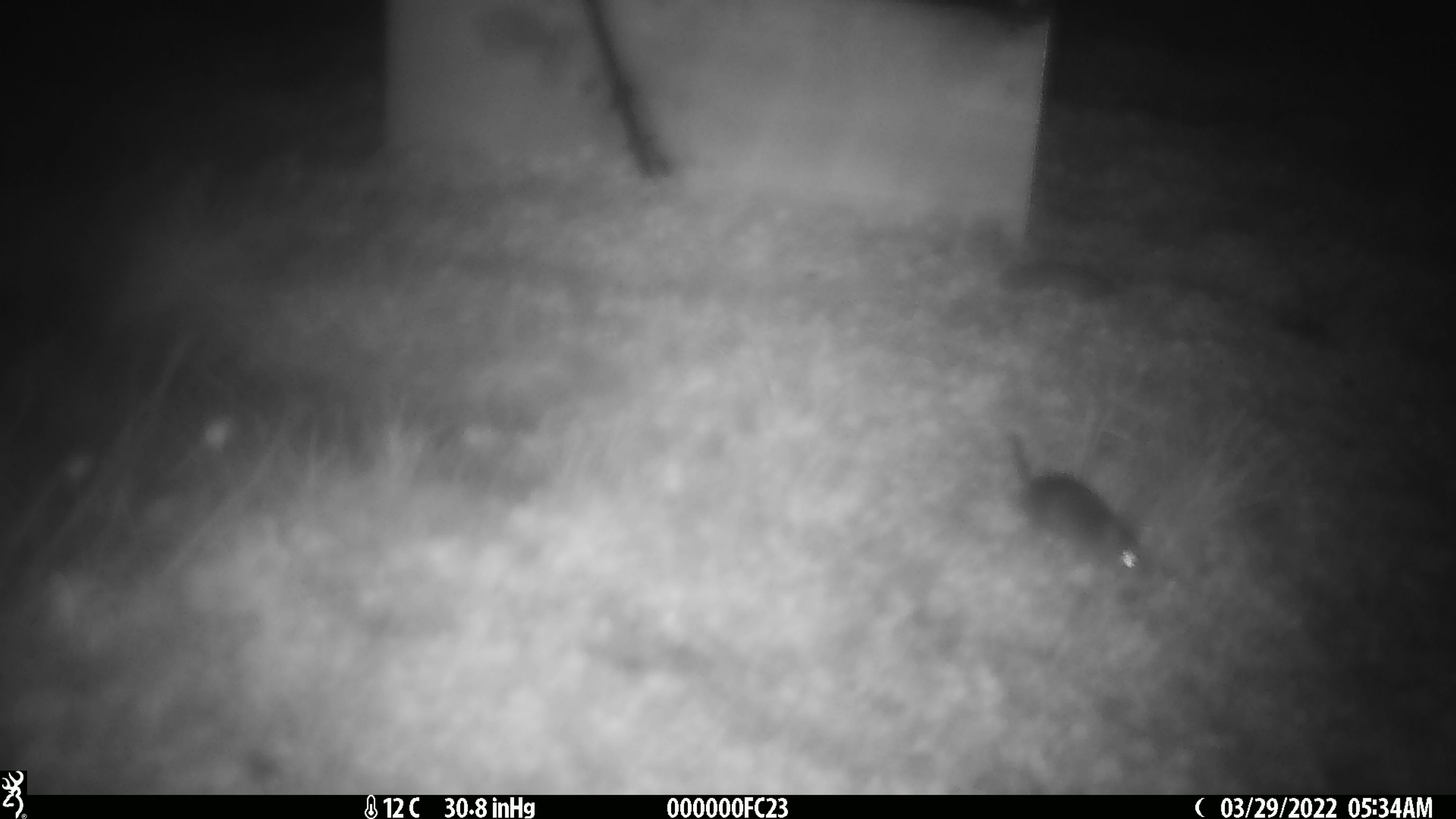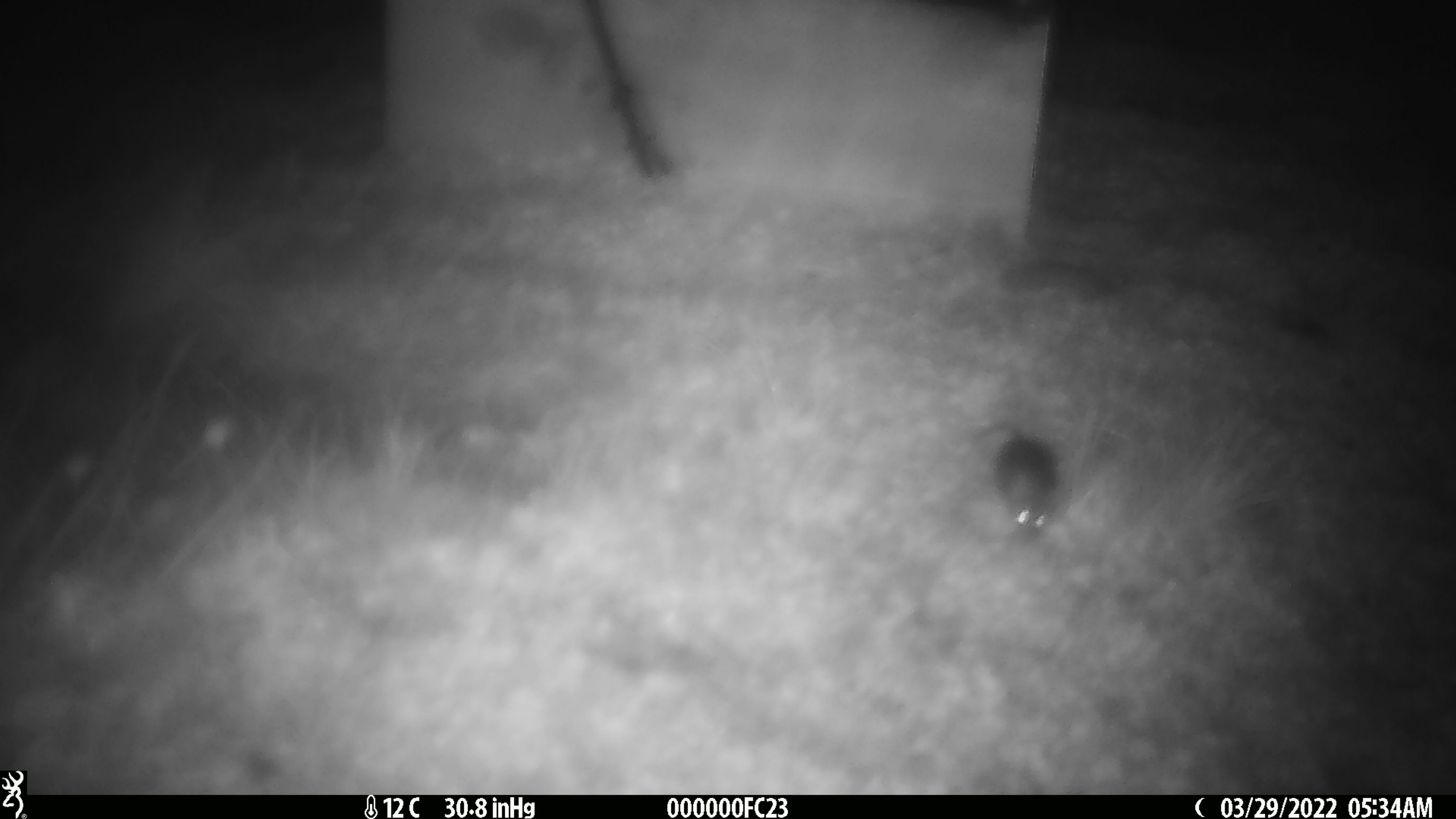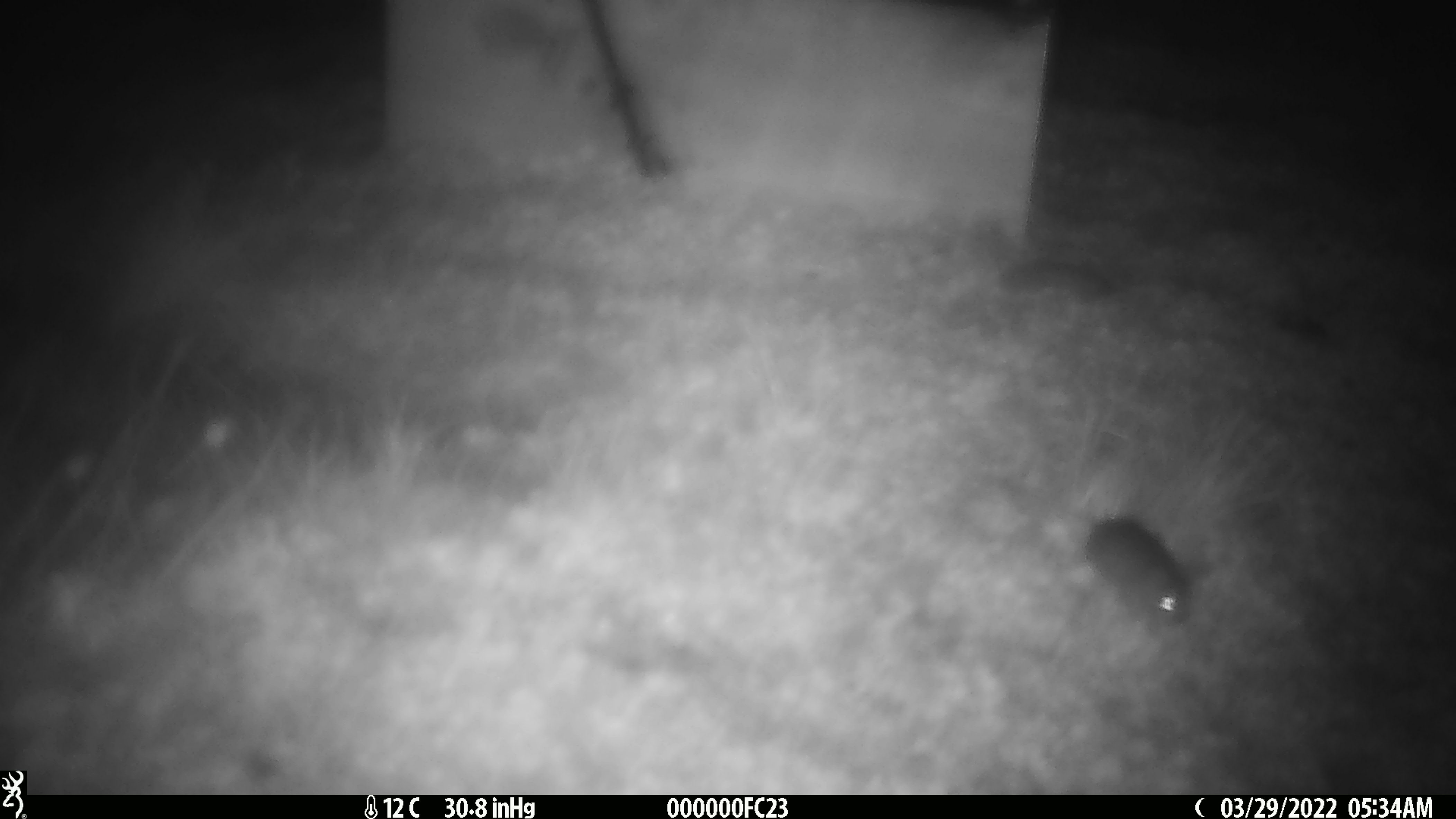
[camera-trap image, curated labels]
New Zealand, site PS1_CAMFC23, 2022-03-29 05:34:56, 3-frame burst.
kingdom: Animalia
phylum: Chordata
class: Mammalia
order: Rodentia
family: Muridae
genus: Mus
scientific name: Mus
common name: mouse